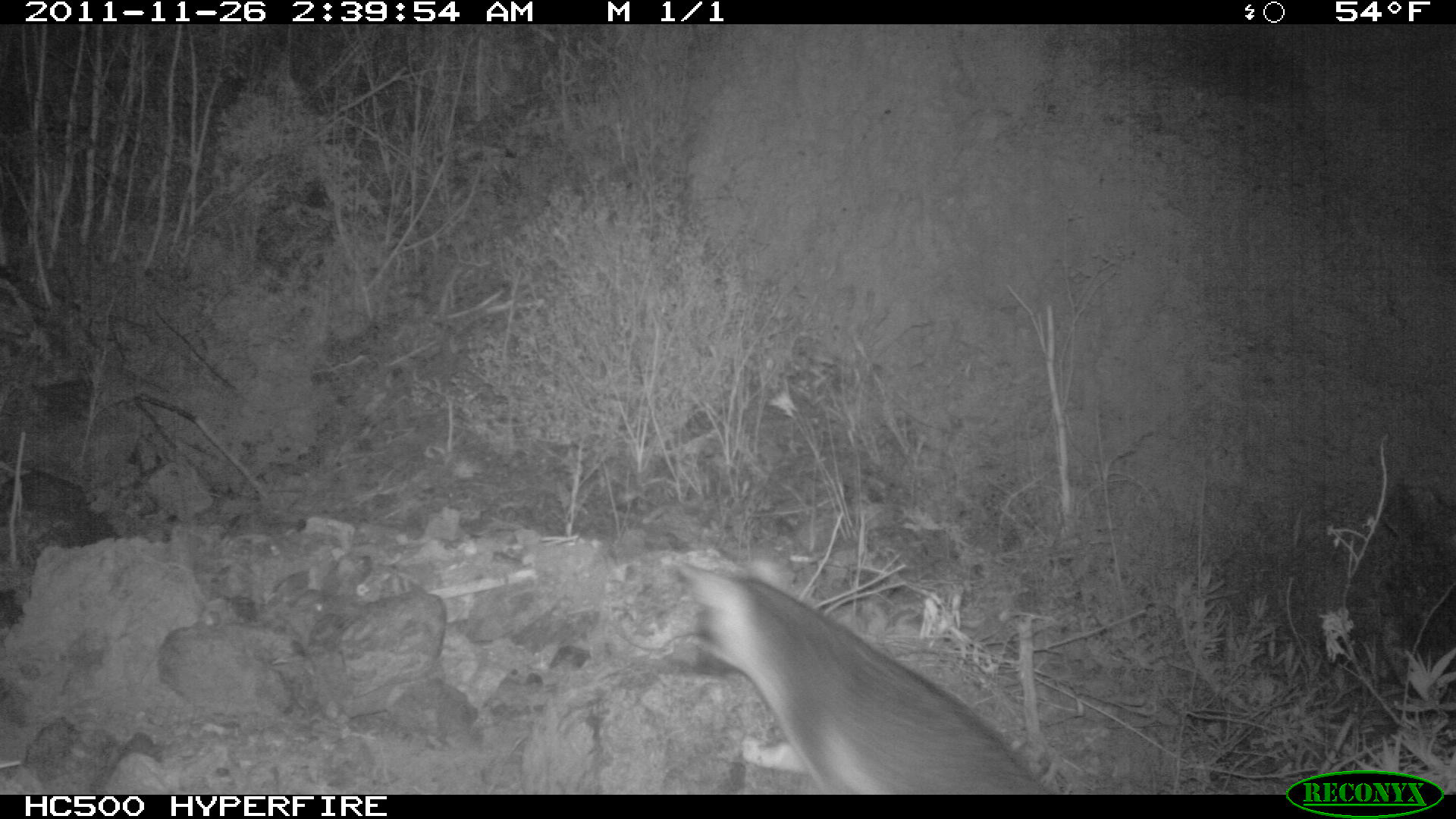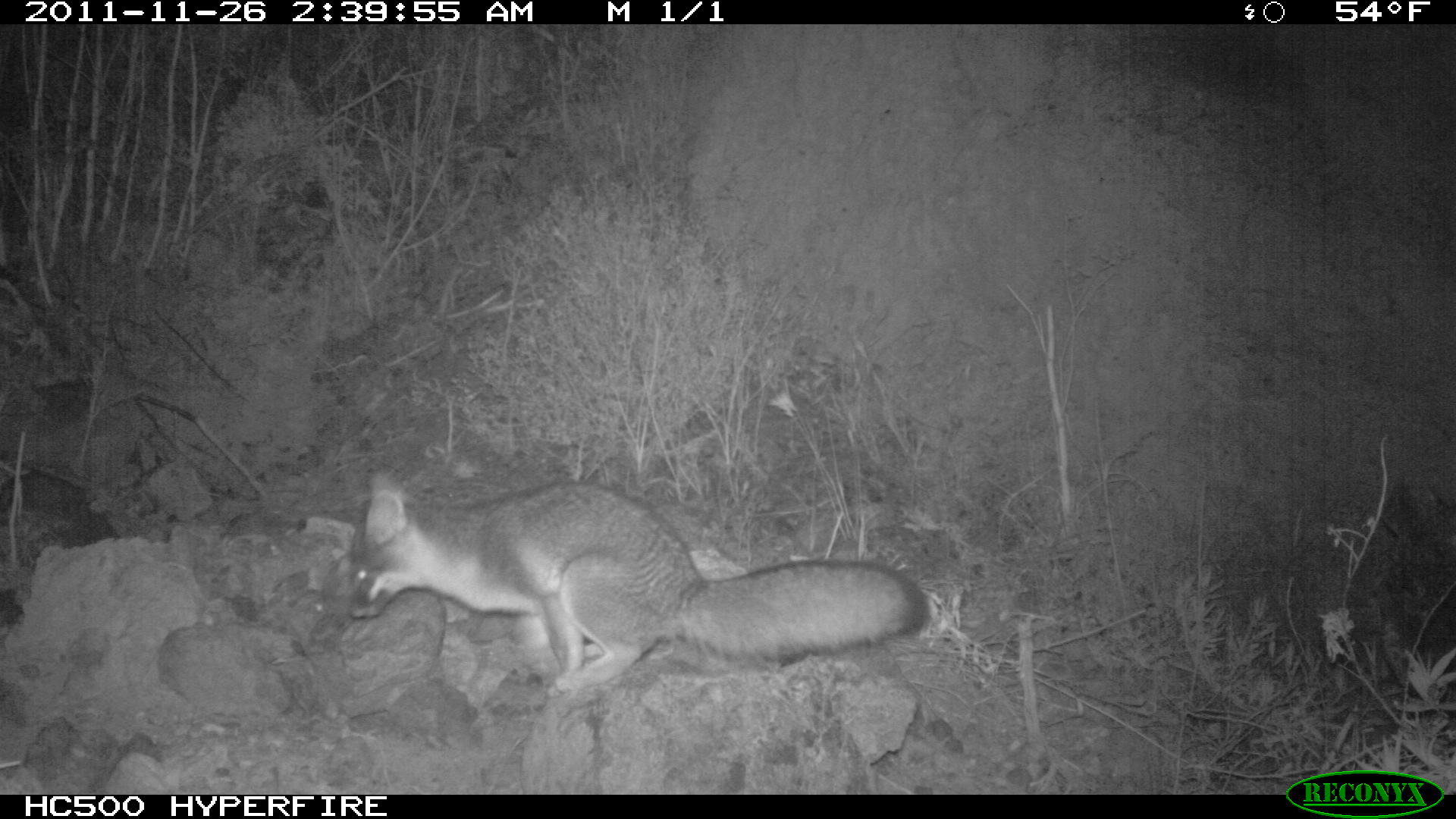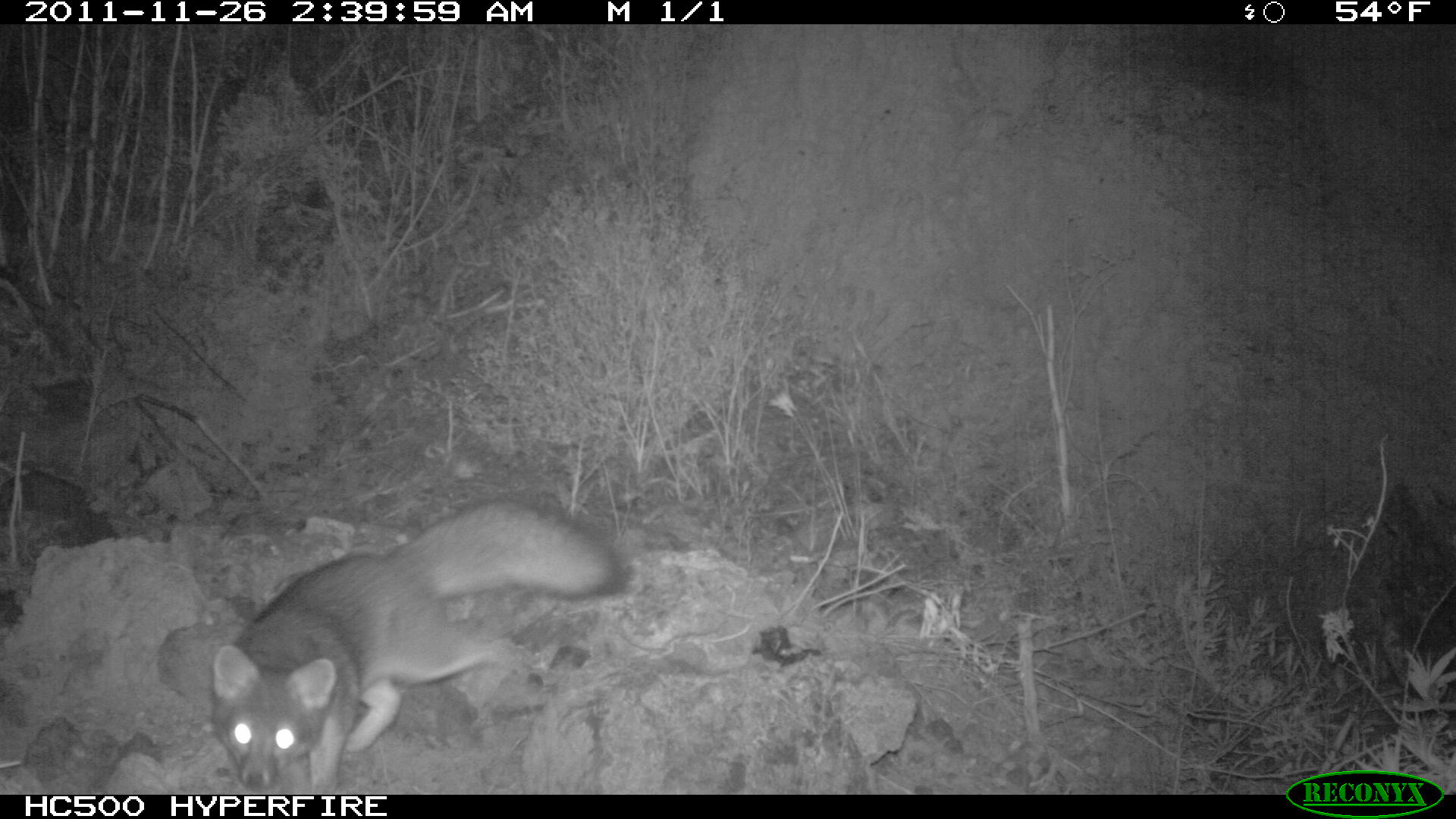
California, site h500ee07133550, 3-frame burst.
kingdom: Animalia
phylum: Chordata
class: Mammalia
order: Carnivora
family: Canidae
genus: Urocyon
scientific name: Urocyon littoralis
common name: island fox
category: fox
Fox (island fox) (Urocyon littoralis).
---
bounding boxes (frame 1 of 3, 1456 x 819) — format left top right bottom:
fox: 678 557 1053 795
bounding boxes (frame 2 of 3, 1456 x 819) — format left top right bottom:
fox: 347 467 931 700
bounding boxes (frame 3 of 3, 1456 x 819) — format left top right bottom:
fox: 212 491 629 792